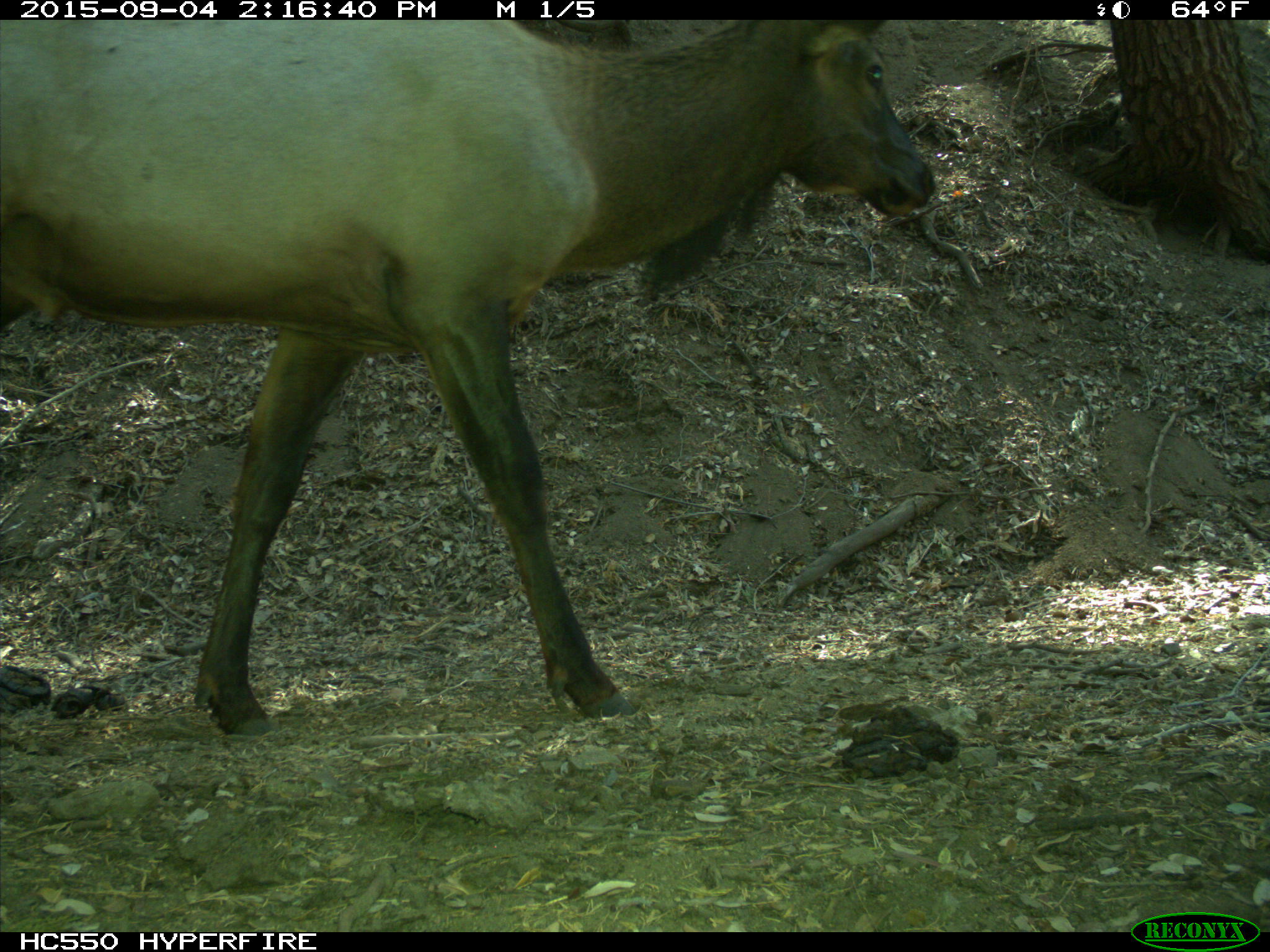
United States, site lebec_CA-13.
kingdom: Animalia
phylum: Chordata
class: Mammalia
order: Artiodactyla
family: Cervidae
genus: Cervus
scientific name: Cervus canadensis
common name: elk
Cervus canadensis (elk).